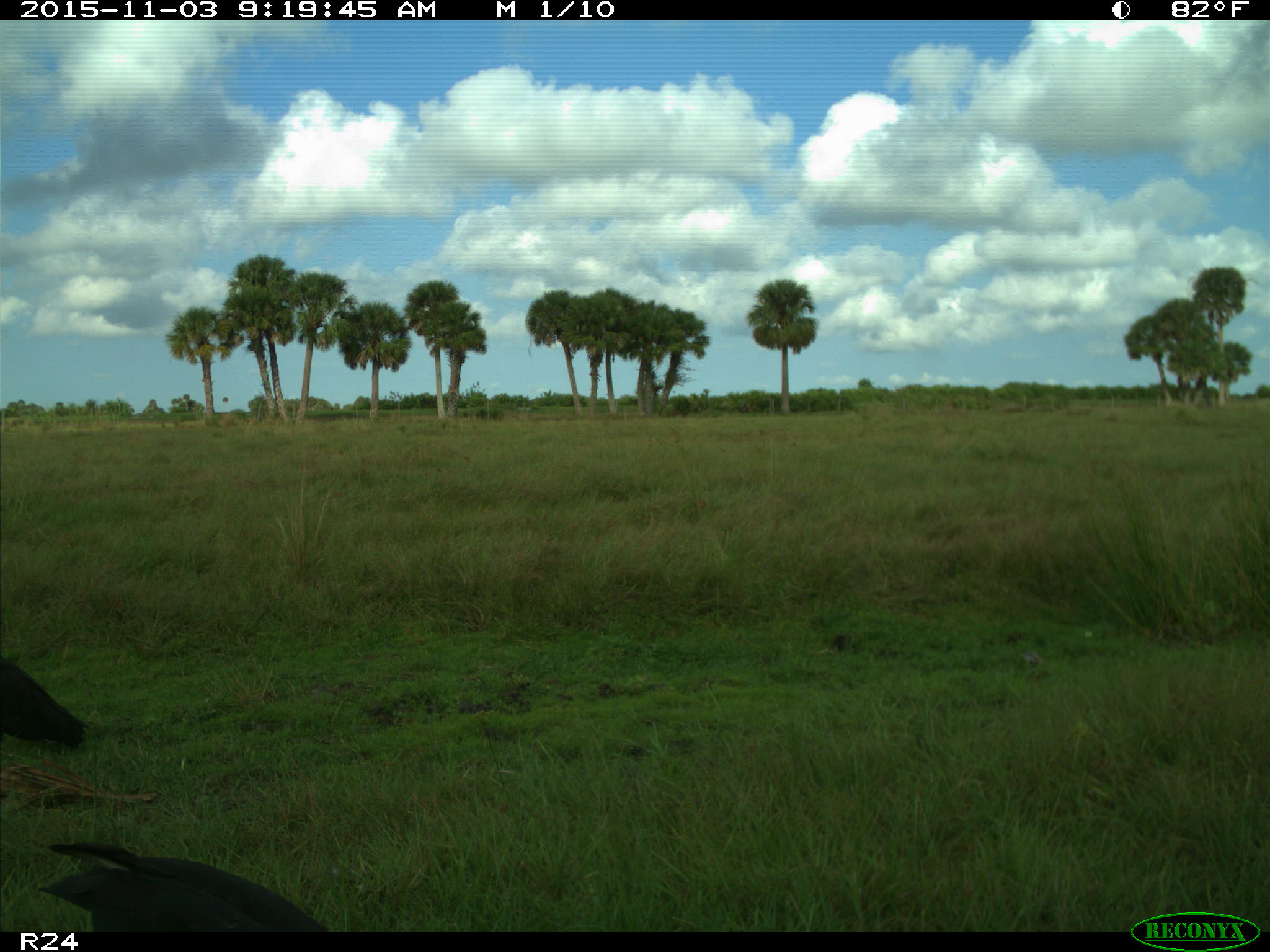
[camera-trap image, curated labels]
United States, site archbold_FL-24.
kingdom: Animalia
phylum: Chordata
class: Aves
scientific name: Aves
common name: birds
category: unidentified bird